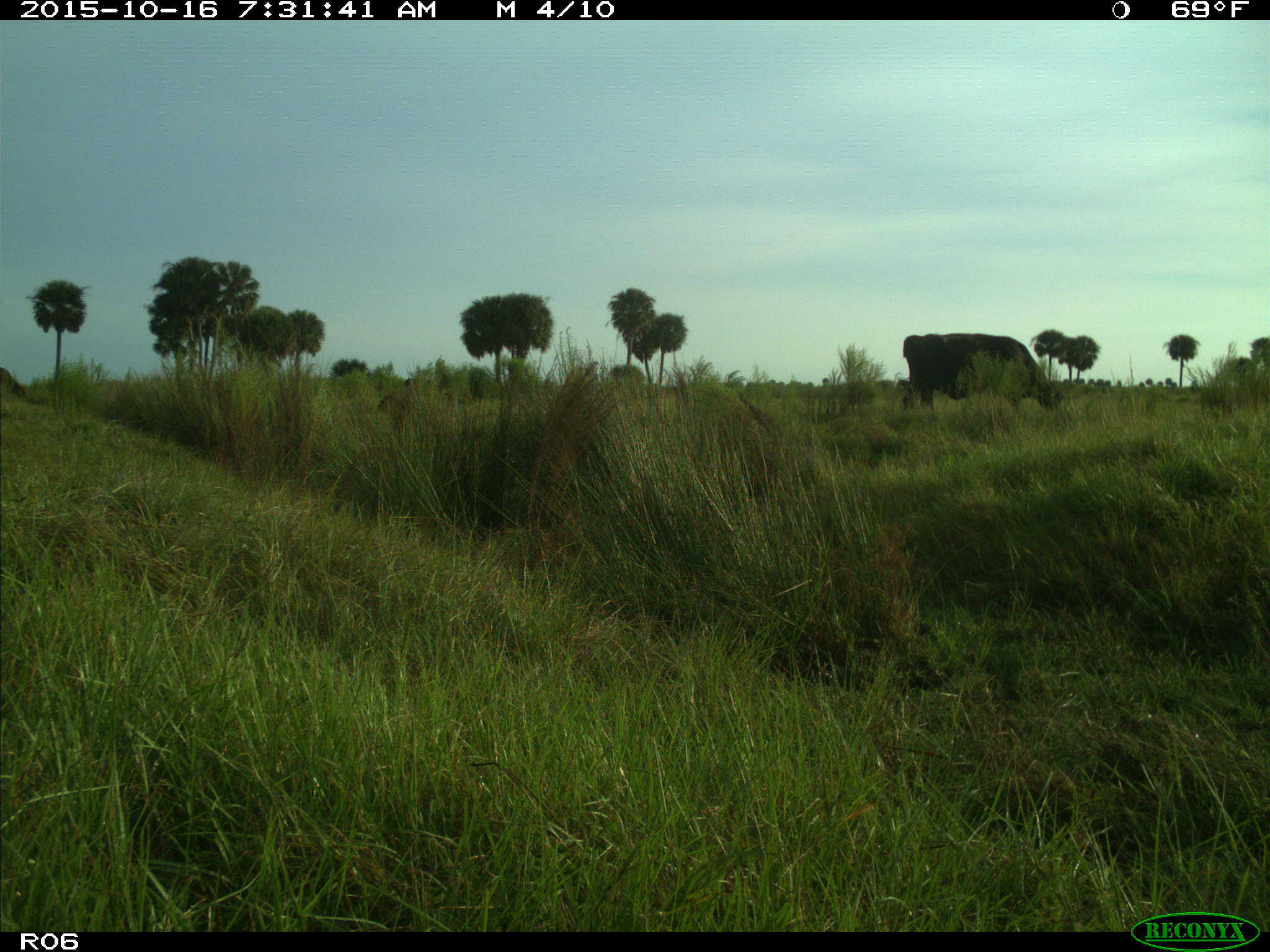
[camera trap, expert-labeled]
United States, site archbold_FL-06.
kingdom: Animalia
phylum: Chordata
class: Mammalia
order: Artiodactyla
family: Bovidae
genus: Bos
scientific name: Bos taurus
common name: domestic cow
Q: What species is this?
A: Bos taurus (domestic cow).